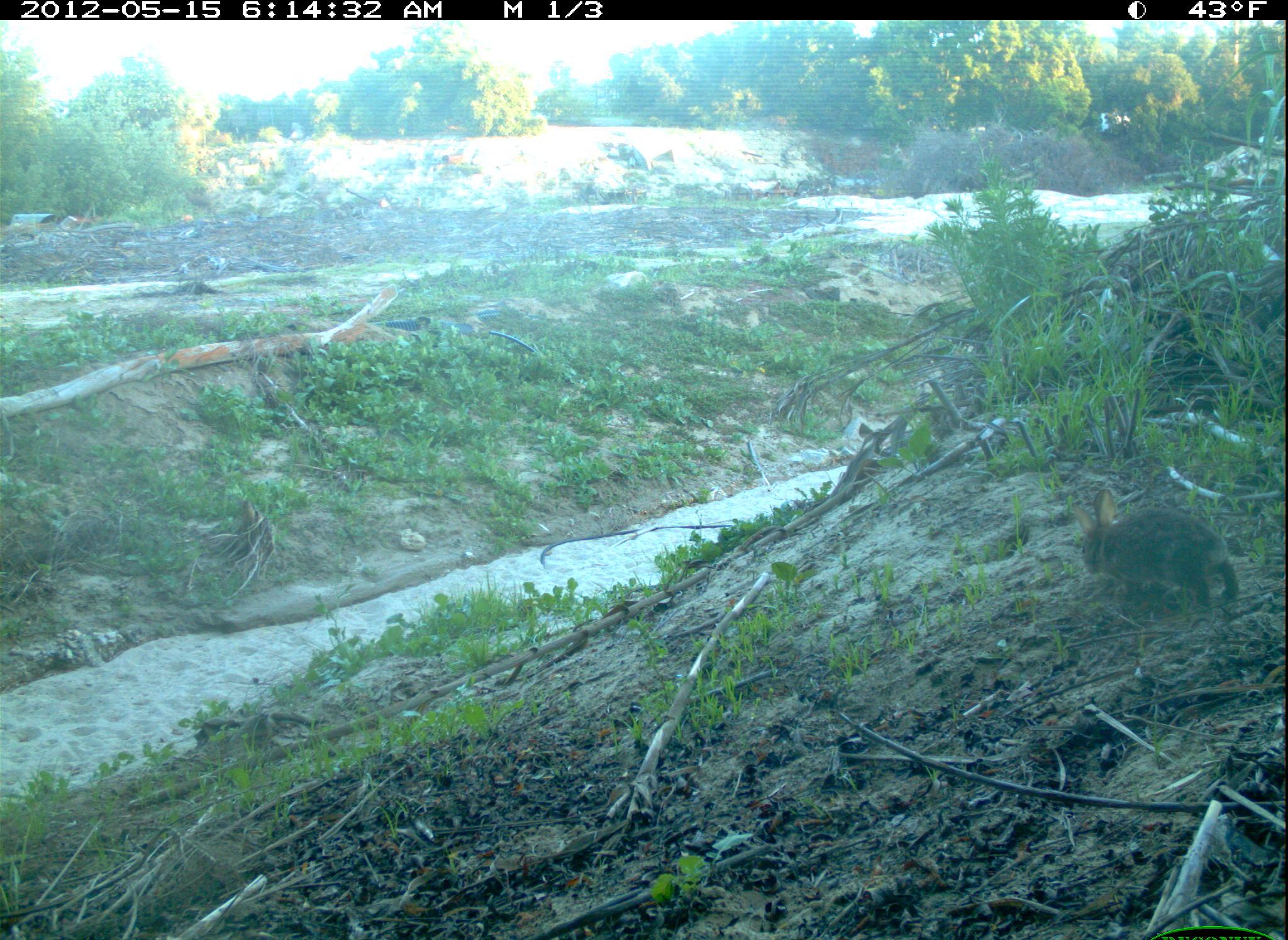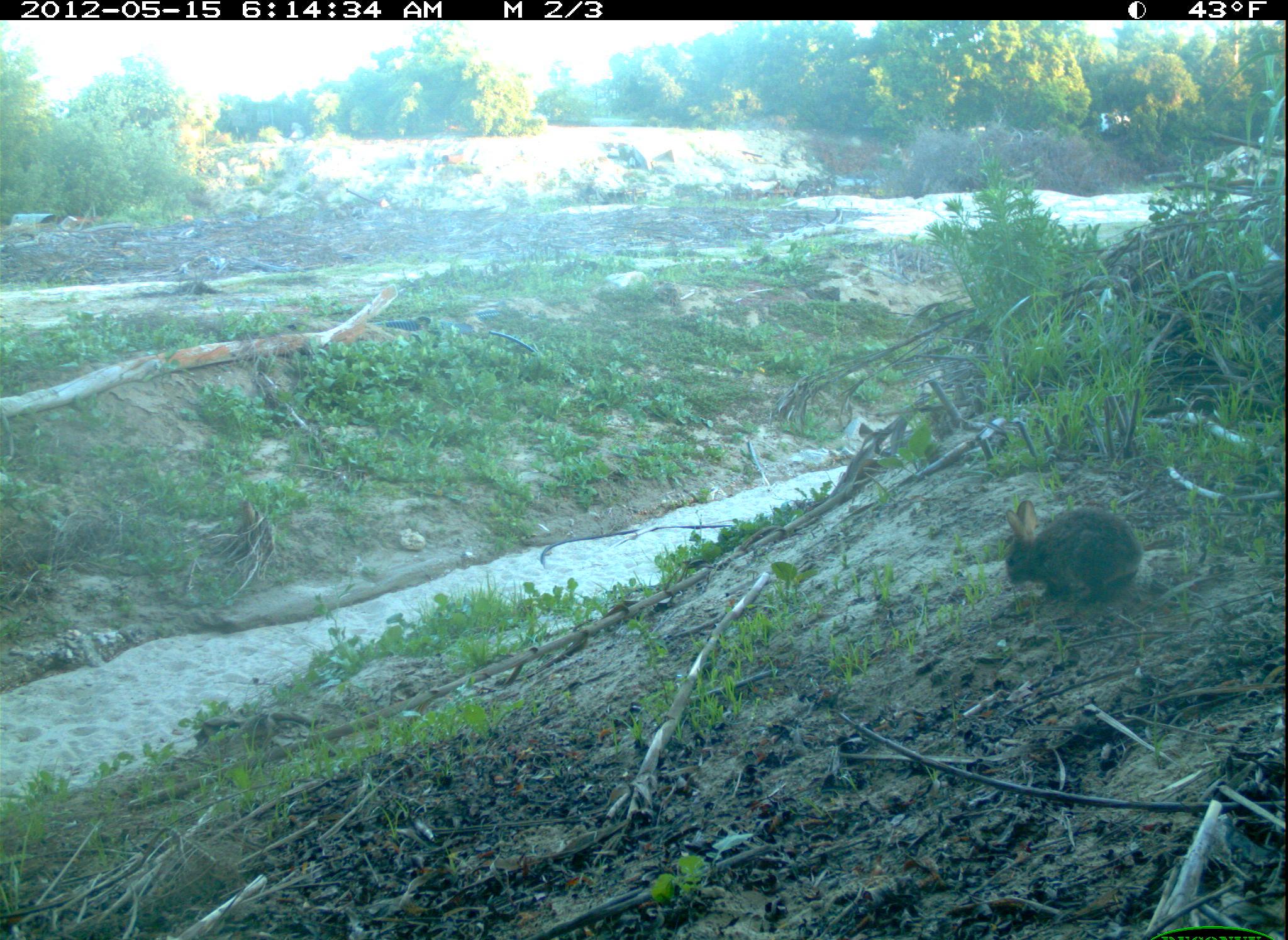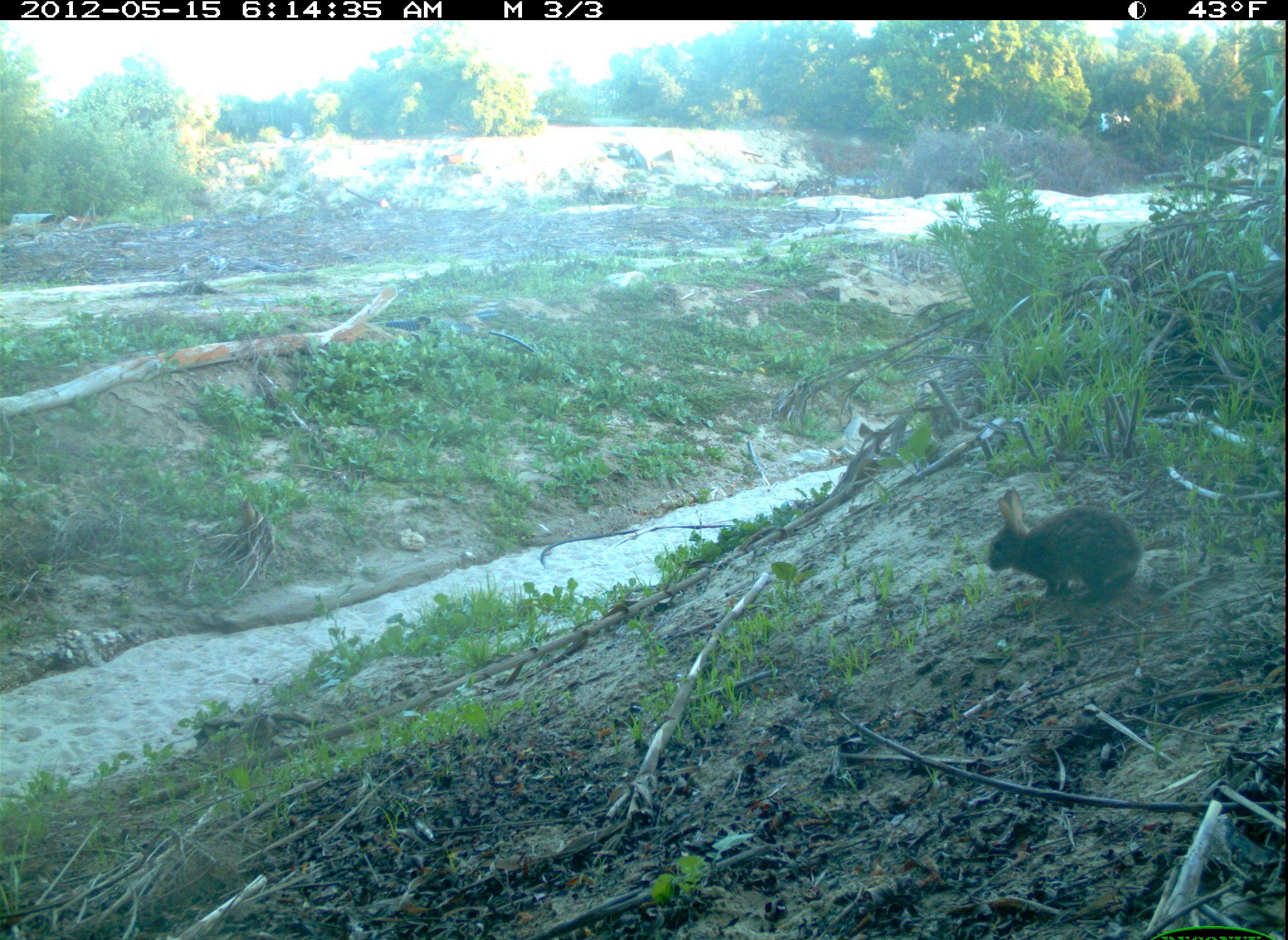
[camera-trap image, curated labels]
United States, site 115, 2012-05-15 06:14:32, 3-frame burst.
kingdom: Animalia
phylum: Chordata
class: Mammalia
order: Lagomorpha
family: Leporidae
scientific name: Leporidae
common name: rabbits and hares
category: rabbit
Rabbit (rabbits and hares) (Leporidae).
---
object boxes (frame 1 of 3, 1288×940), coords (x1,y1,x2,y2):
rabbit: (1053,470,1262,633)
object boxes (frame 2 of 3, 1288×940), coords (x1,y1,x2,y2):
rabbit: (997,491,1151,615)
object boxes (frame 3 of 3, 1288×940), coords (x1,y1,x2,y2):
rabbit: (976,483,1150,610)